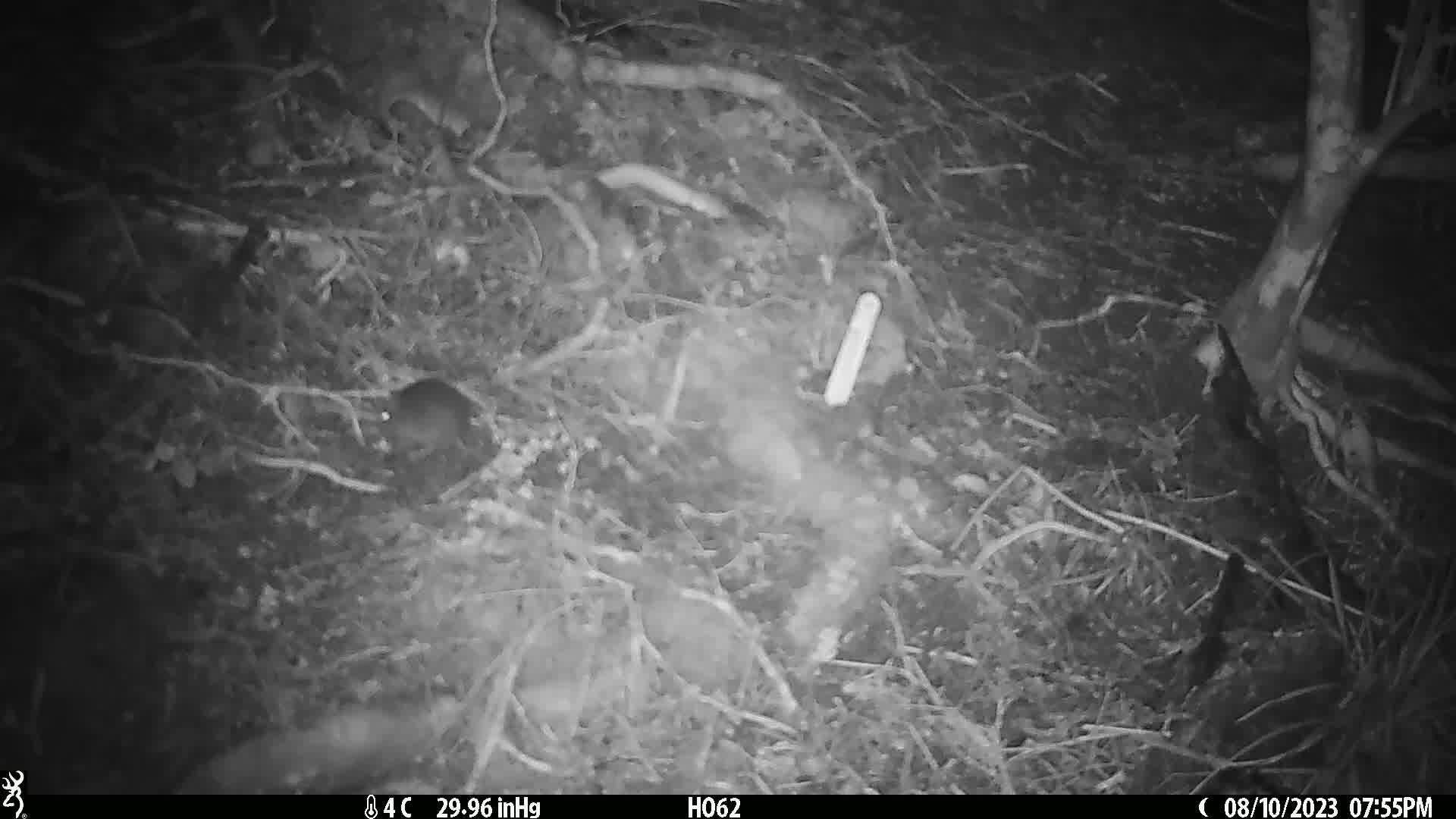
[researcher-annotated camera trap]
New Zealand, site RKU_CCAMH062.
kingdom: Animalia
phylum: Chordata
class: Mammalia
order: Rodentia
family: Muridae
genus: Rattus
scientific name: Rattus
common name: rat